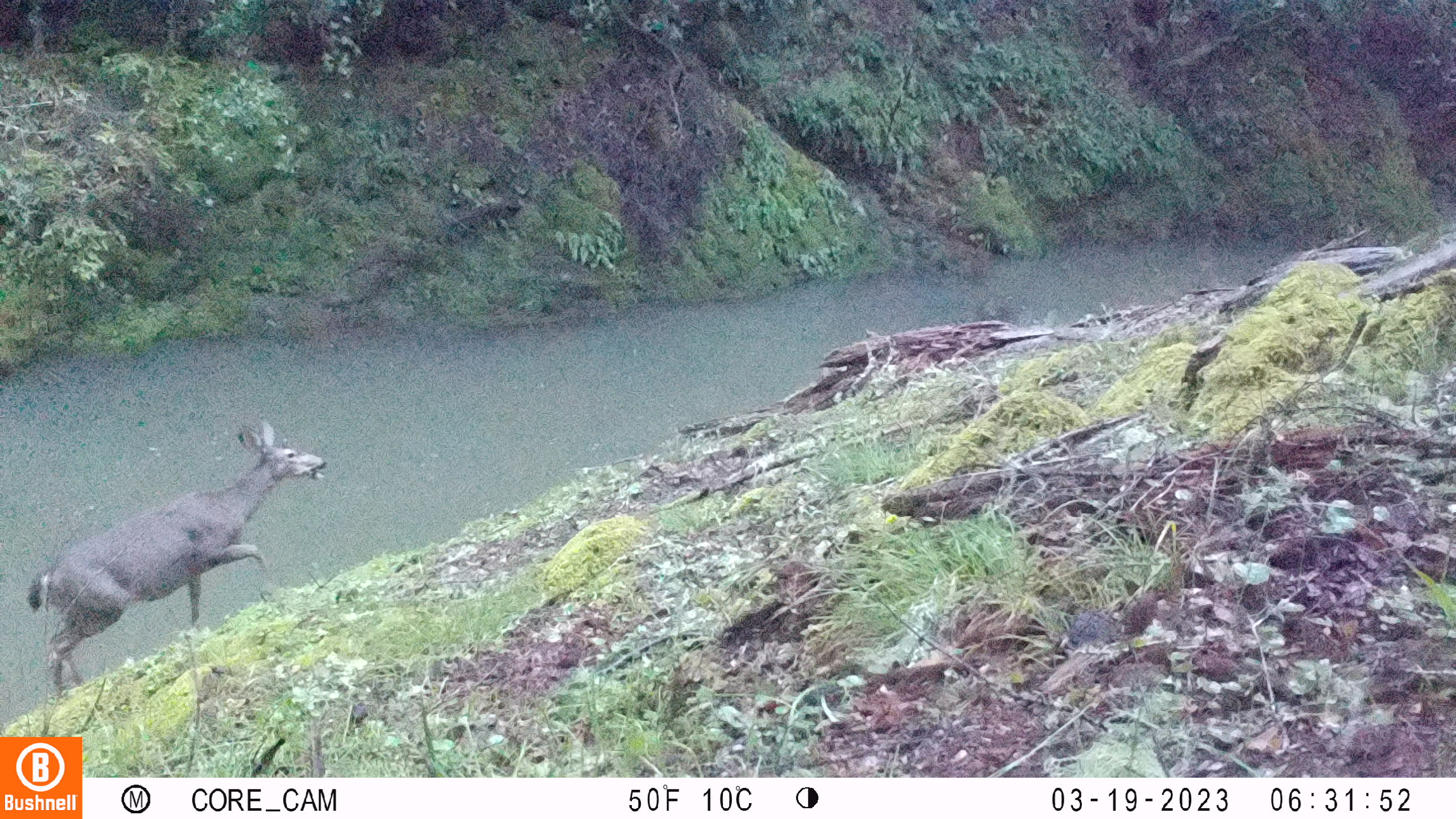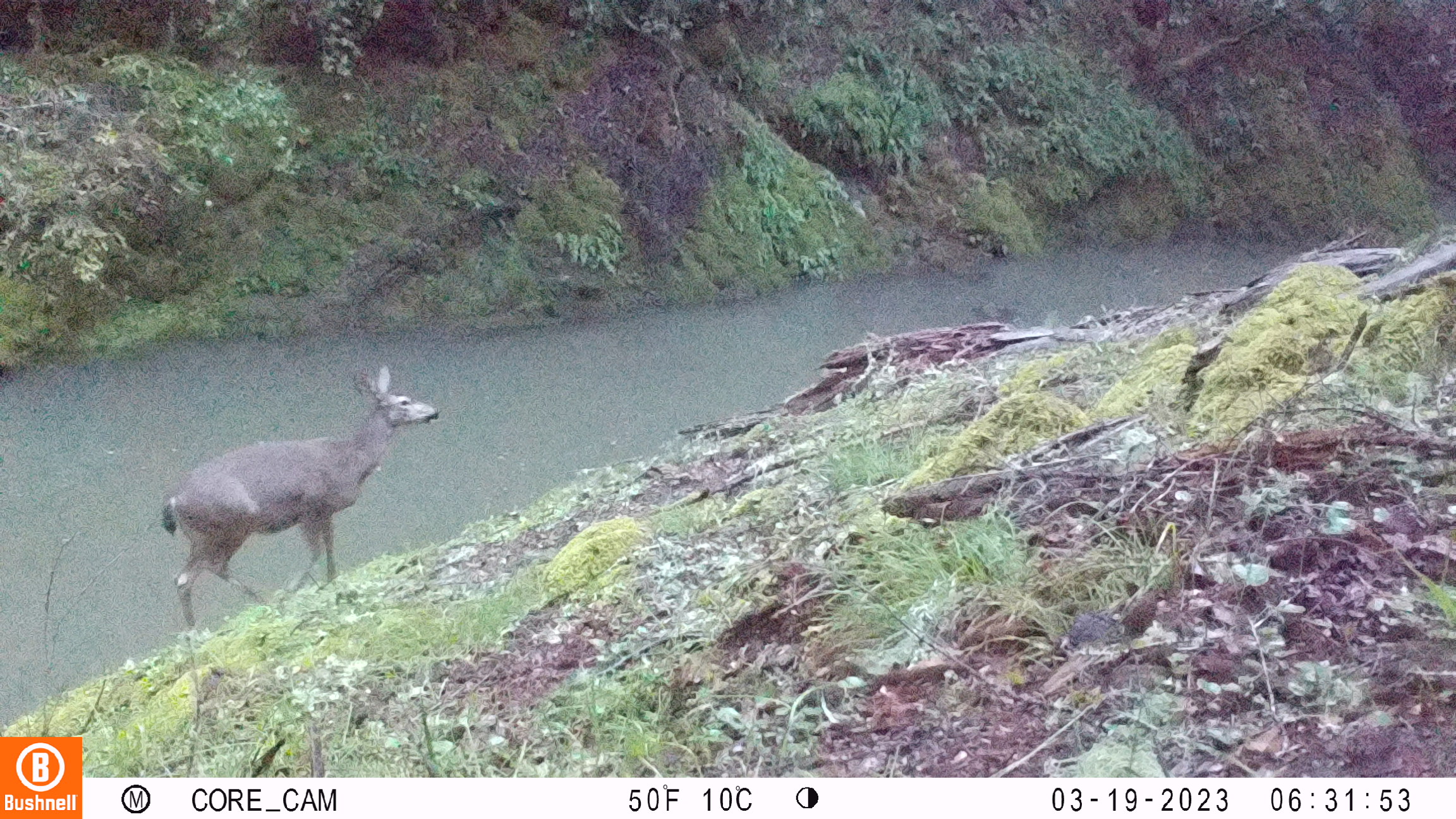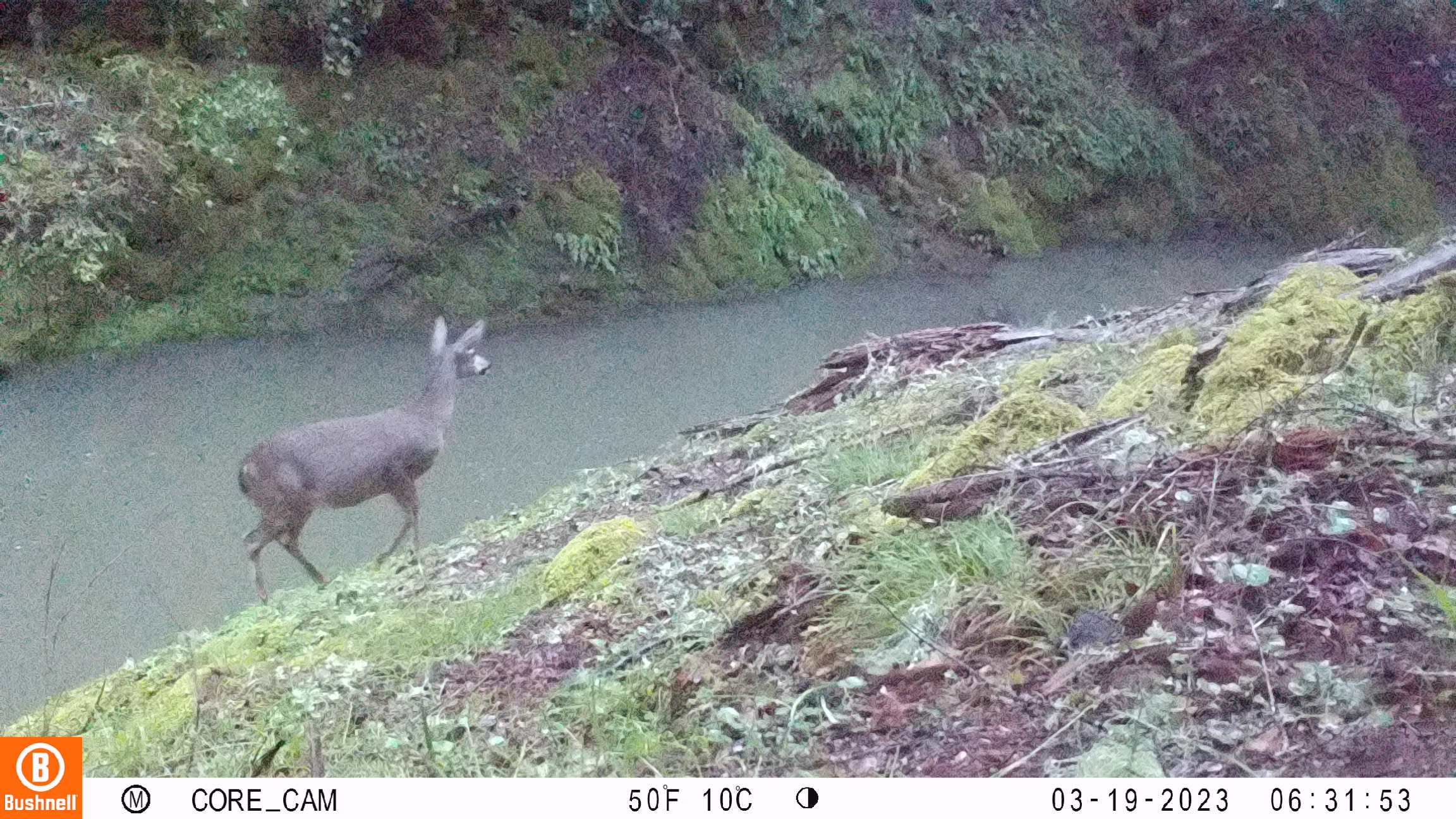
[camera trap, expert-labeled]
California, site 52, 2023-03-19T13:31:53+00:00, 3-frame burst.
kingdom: Animalia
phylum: Chordata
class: Mammalia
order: Artiodactyla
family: Cervidae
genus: Odocoileus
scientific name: Odocoileus hemionus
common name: mule deer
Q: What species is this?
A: Mule deer (Odocoileus hemionus).